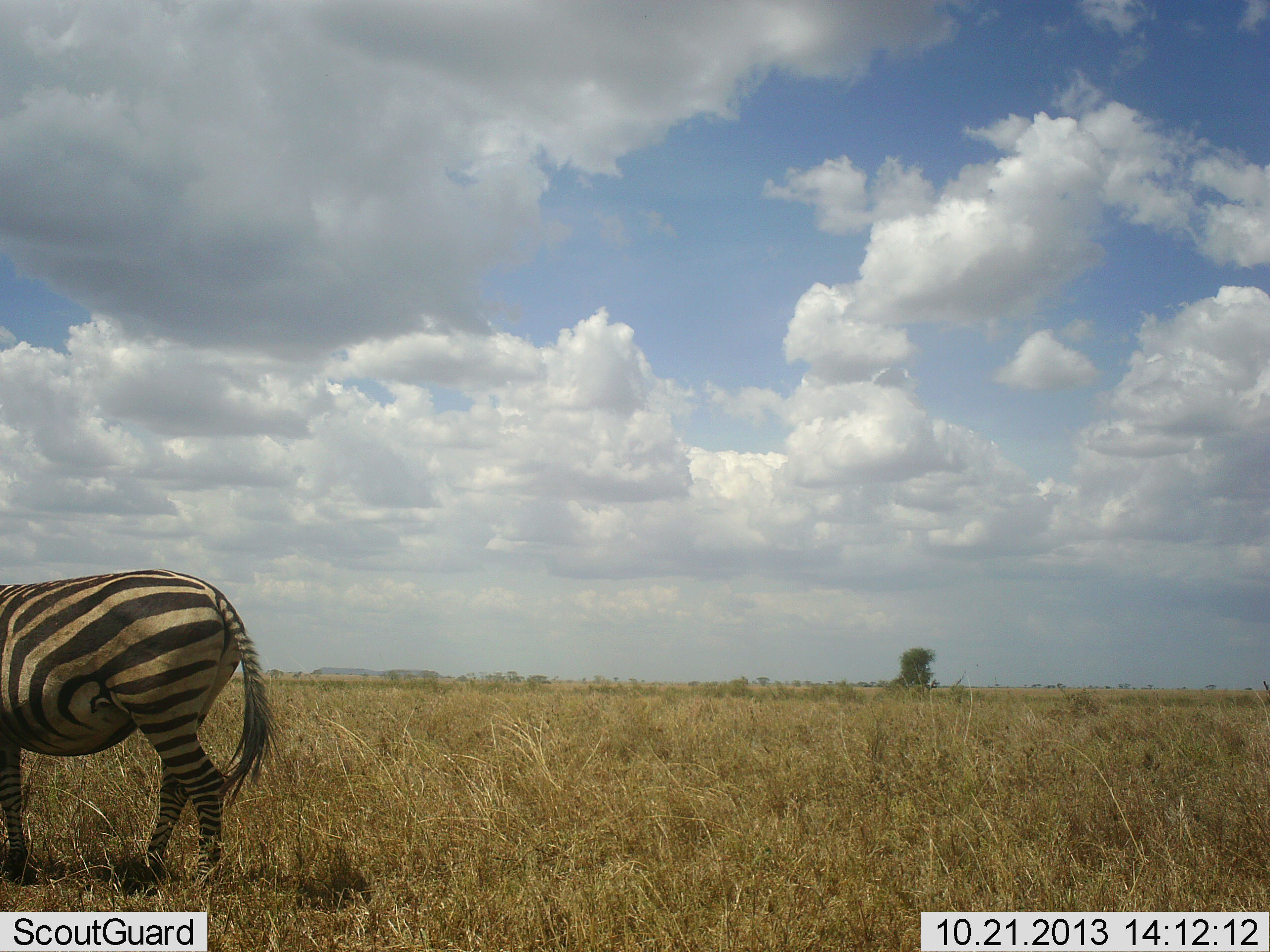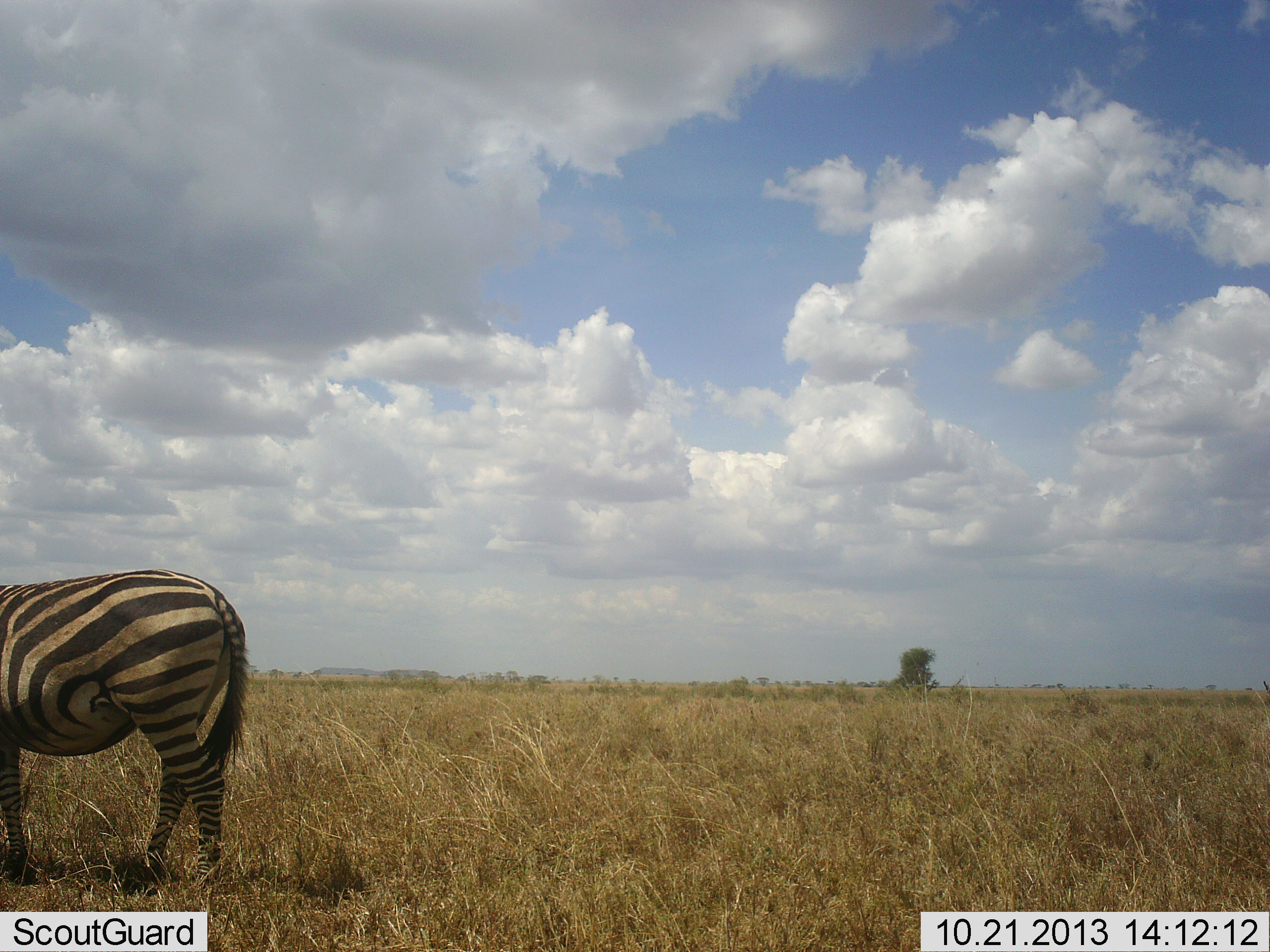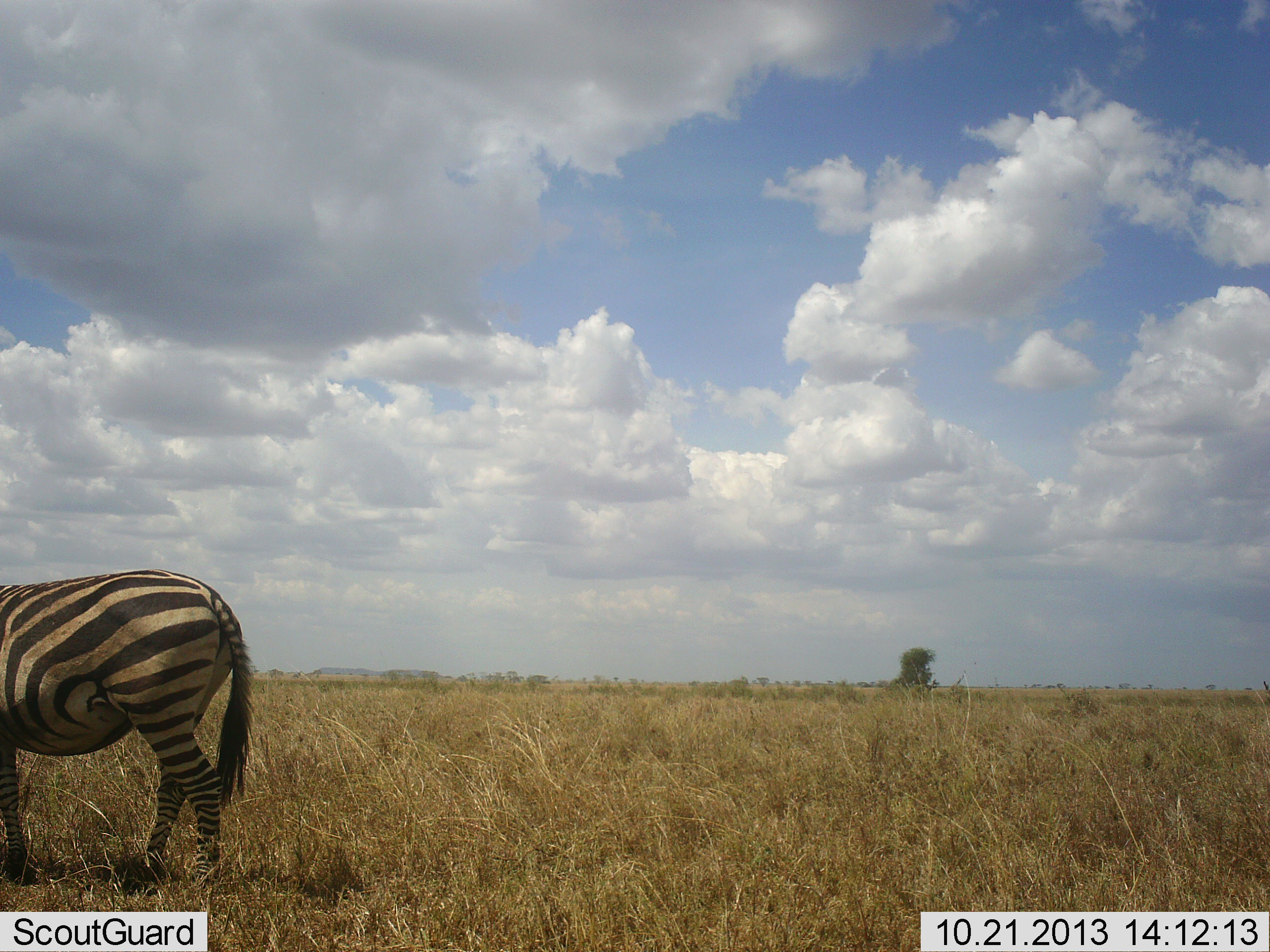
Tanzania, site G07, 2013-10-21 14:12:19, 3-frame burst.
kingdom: Animalia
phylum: Chordata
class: Mammalia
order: Perissodactyla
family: Equidae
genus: Equus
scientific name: Equus quagga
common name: plains zebra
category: zebra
Zebra (plains zebra) (Equus quagga), count 1. Behavior (volunteer vote fractions): standing 100%, resting 0%, moving 0%, interacting 0%. Young present (vote fraction): 0%. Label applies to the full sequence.